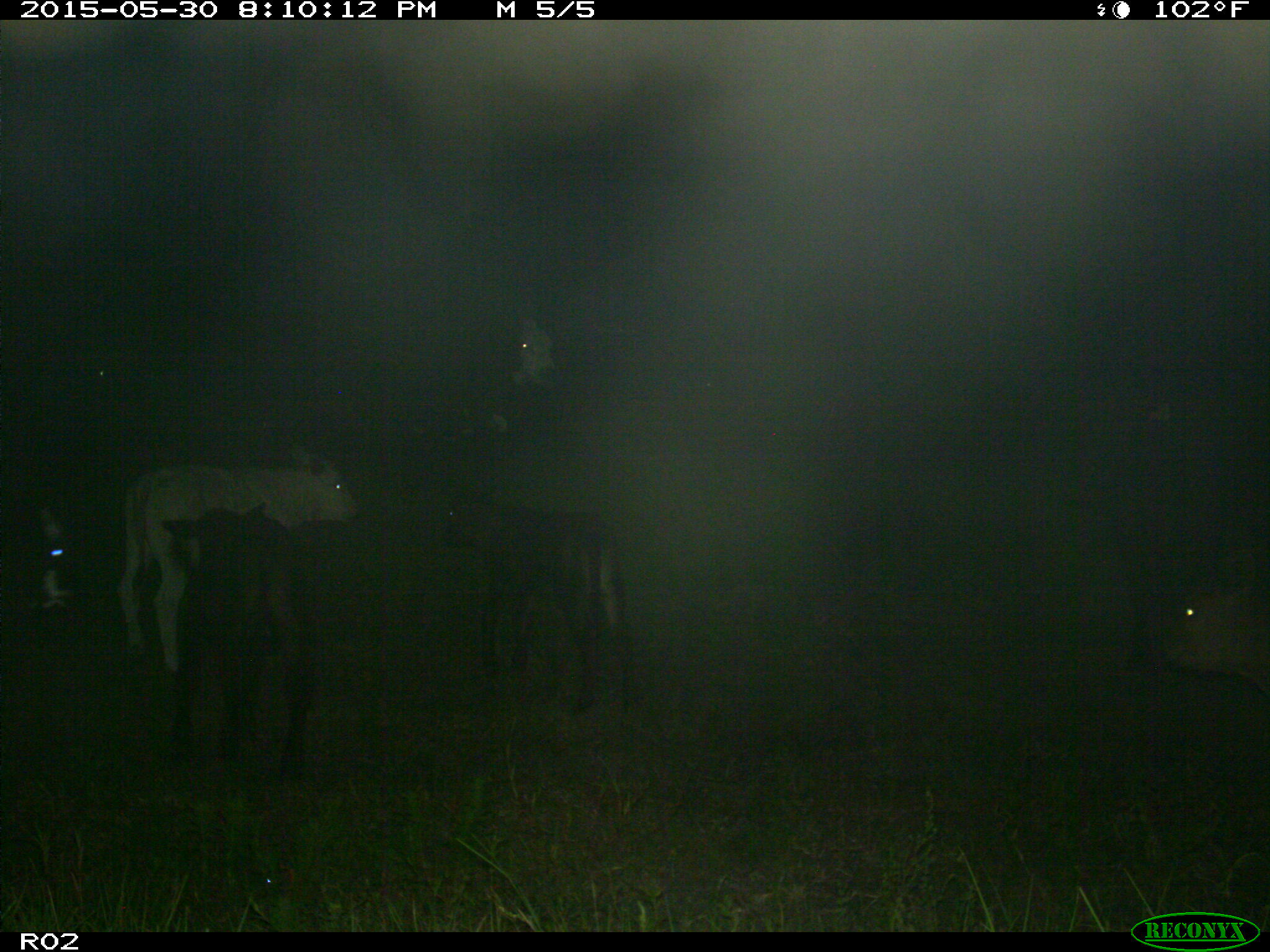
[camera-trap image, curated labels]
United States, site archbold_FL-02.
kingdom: Animalia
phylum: Chordata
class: Mammalia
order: Artiodactyla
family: Bovidae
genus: Bos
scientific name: Bos taurus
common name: domestic cow